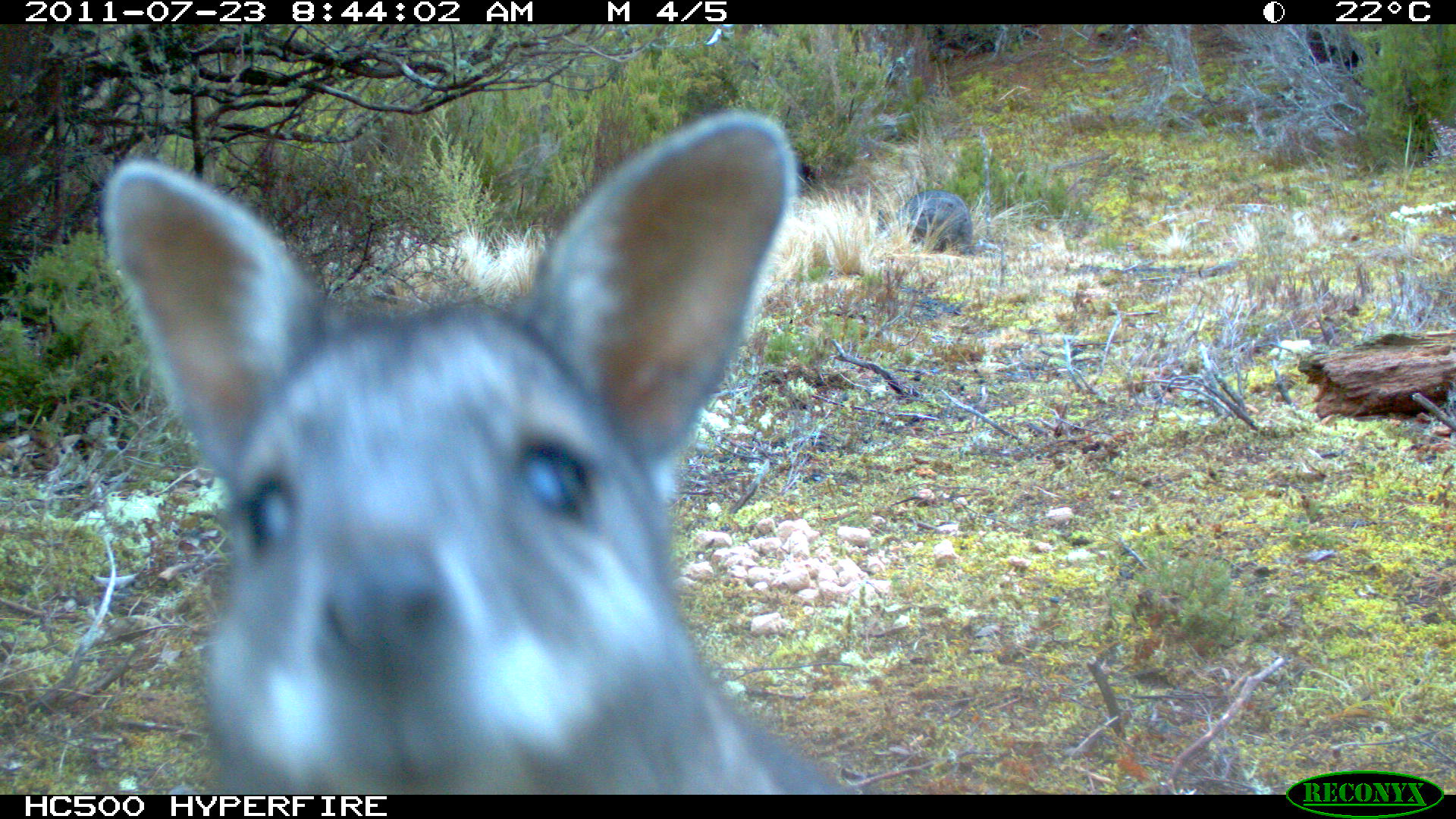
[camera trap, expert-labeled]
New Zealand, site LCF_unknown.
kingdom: Animalia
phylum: Chordata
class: Mammalia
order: Diprotodontia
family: Macropodidae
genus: Notamacropus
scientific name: Notamacropus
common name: wallaby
Wallaby (Notamacropus).